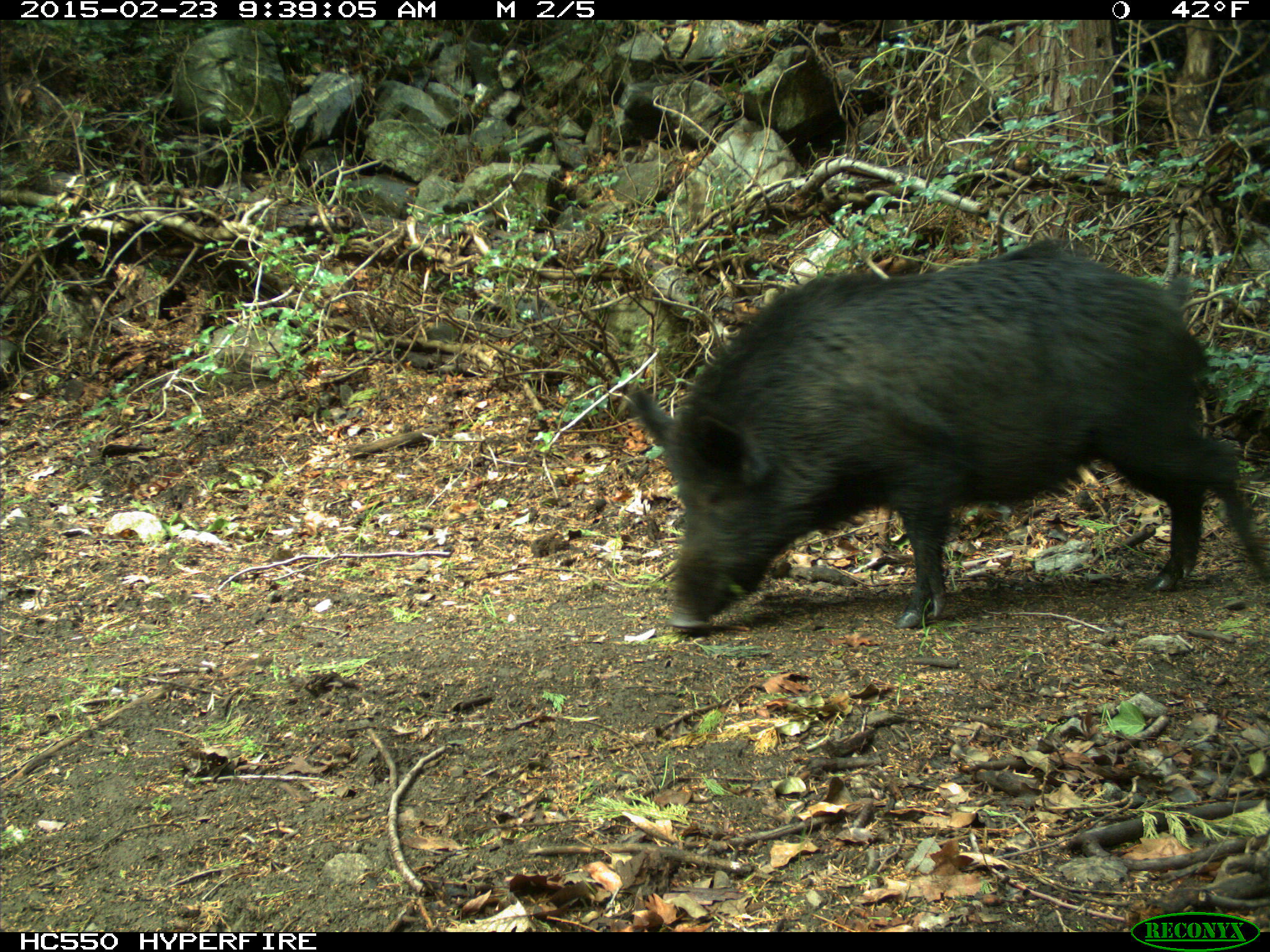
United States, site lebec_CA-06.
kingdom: Animalia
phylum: Chordata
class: Mammalia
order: Artiodactyla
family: Suidae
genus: Sus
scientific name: Sus scrofa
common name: wild boar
Sus scrofa (wild boar).